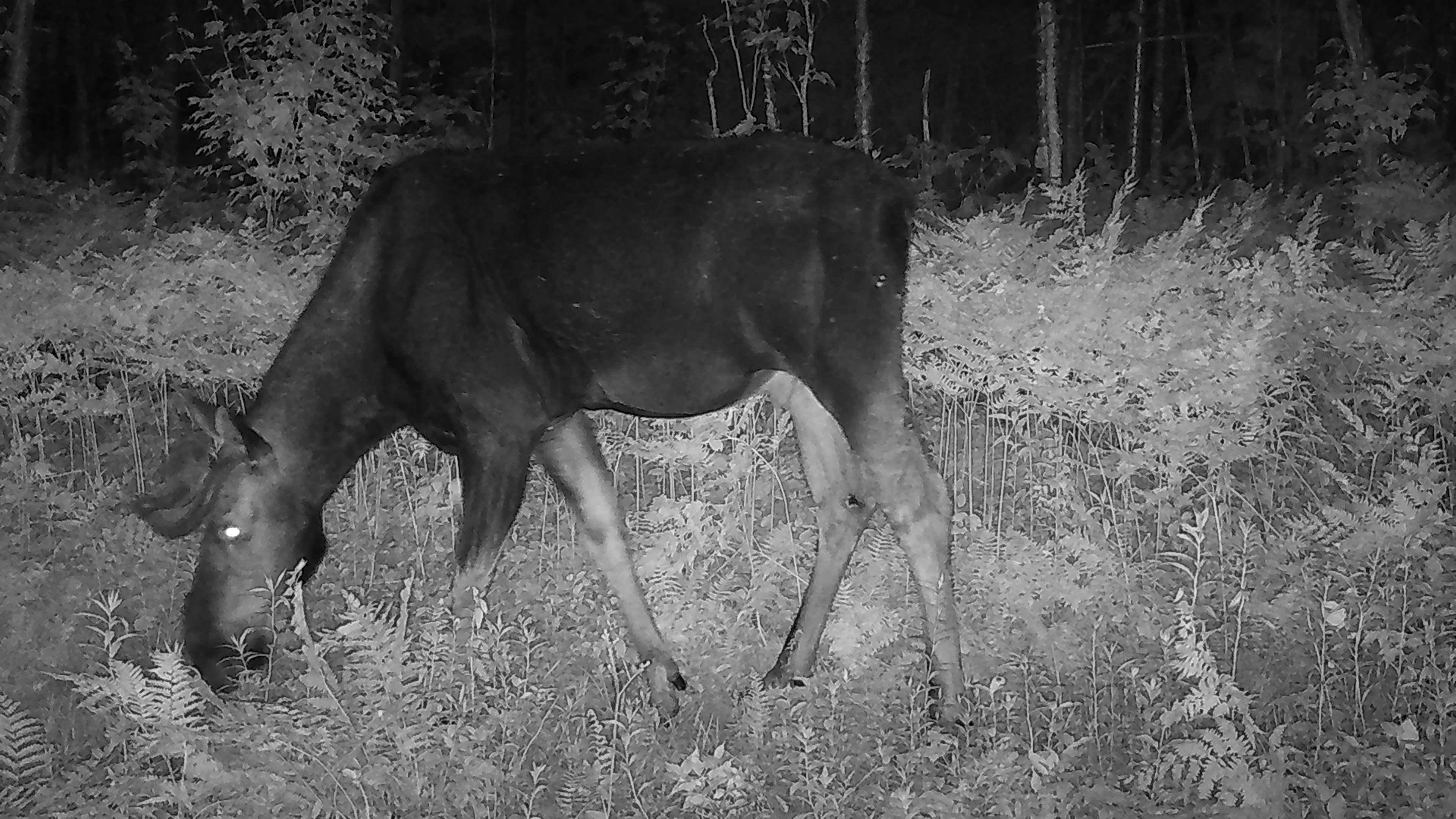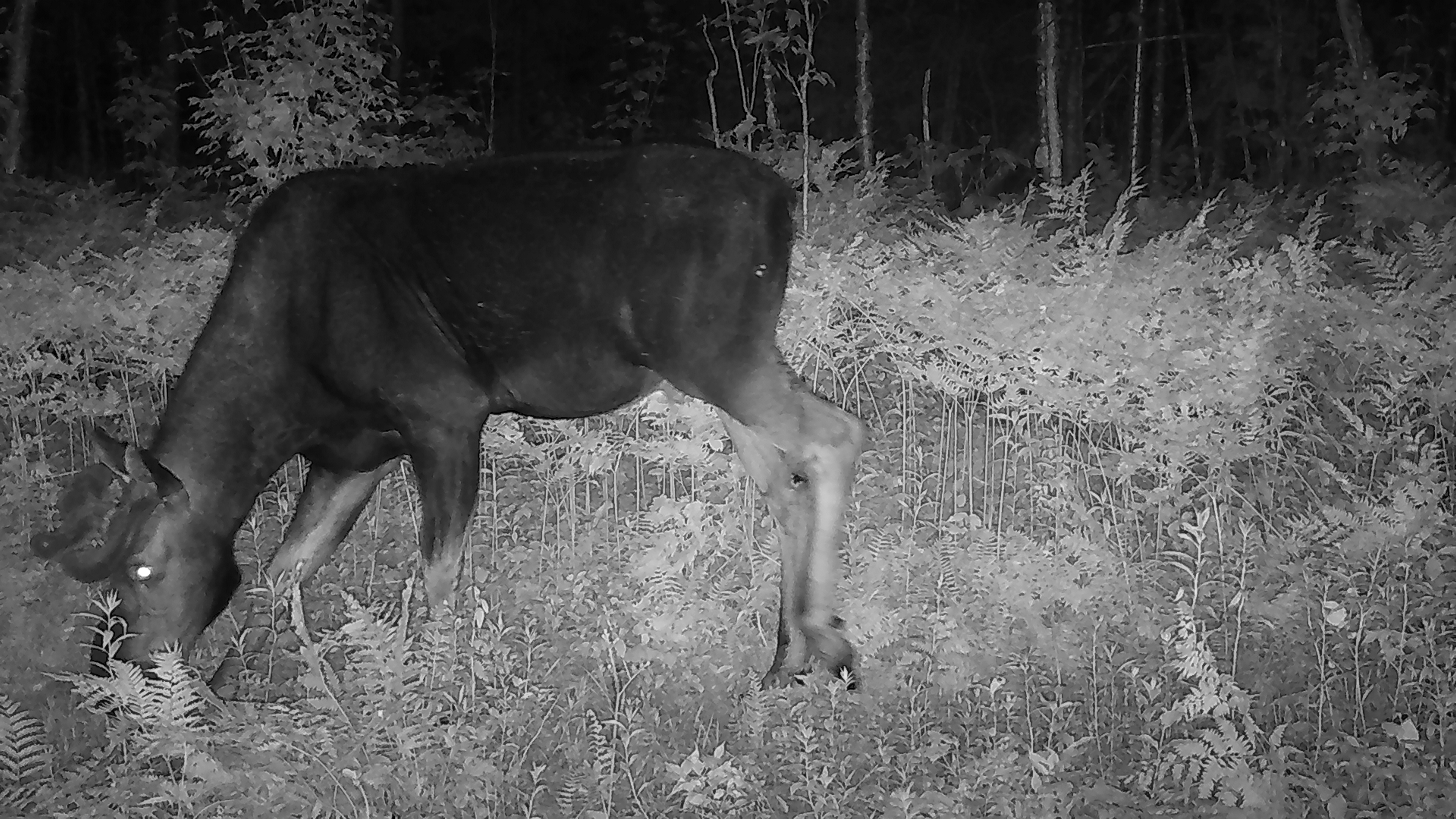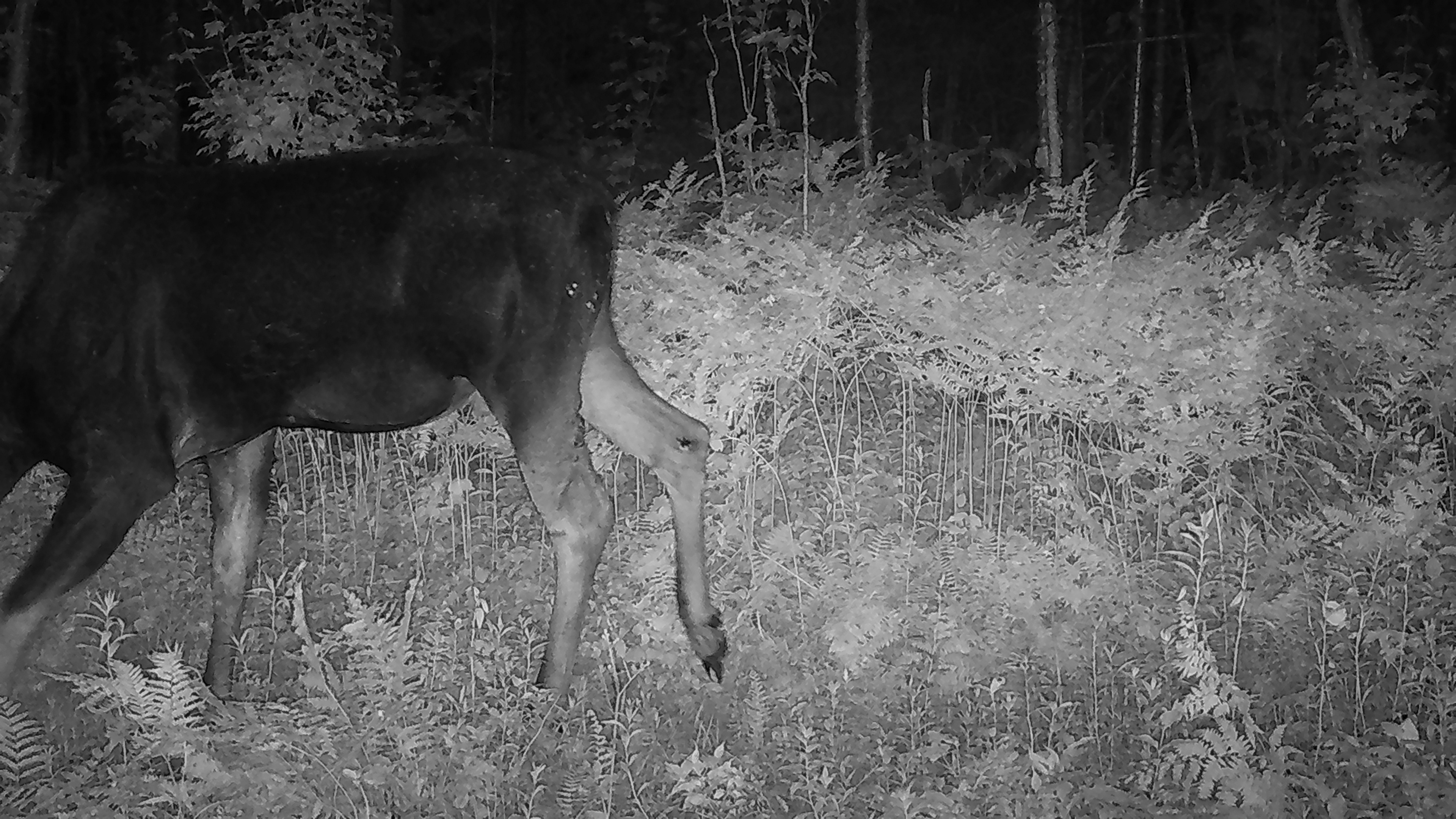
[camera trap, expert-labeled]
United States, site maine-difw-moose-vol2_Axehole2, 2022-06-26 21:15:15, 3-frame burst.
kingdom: Animalia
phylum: Chordata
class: Mammalia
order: Artiodactyla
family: Cervidae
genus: Alces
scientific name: Alces alces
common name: moose